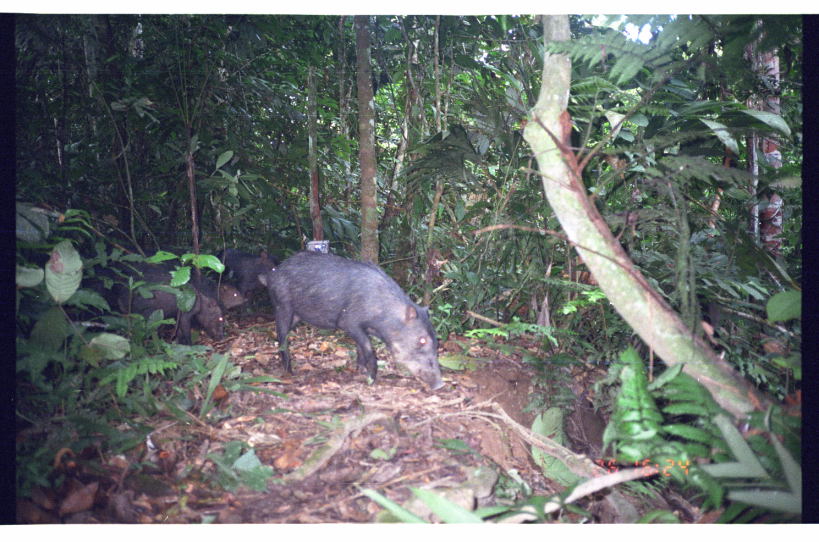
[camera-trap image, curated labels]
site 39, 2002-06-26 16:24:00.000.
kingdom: Animalia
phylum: Chordata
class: Mammalia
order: Artiodactyla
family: Tayassuidae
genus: Tayassu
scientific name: Tayassu pecari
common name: white-lipped peccary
Tayassu pecari (white-lipped peccary).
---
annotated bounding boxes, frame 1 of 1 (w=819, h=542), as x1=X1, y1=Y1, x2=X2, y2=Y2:
tayassu pecari: x1=254, y1=247, x2=448, y2=395; x1=113, y1=278, x2=226, y2=347; x1=128, y1=259, x2=250, y2=319; x1=208, y1=244, x2=280, y2=303